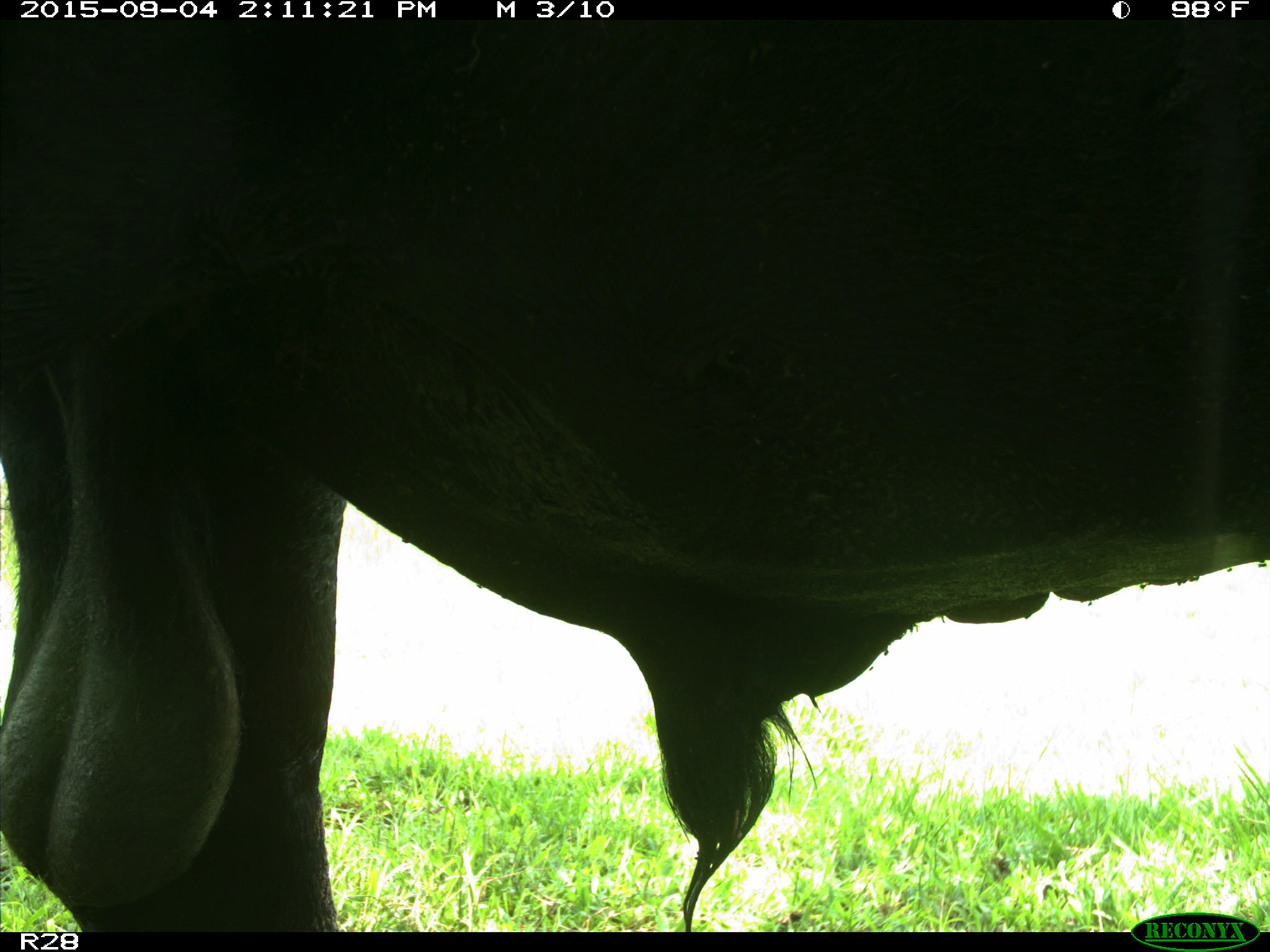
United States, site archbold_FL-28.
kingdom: Animalia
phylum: Chordata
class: Mammalia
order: Artiodactyla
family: Bovidae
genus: Bos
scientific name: Bos taurus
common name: domestic cow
Bos taurus (domestic cow).